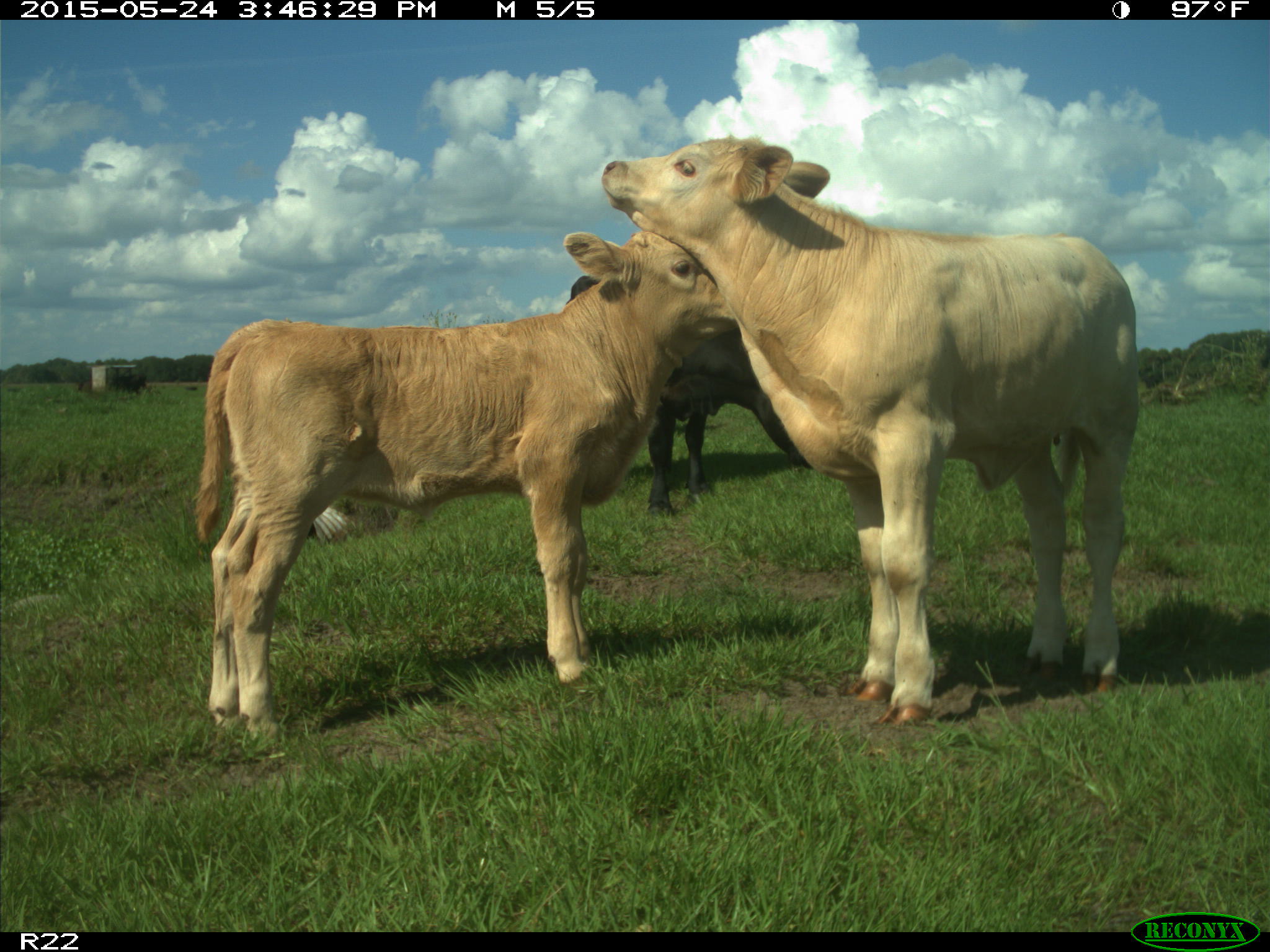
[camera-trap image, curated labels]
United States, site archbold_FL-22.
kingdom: Animalia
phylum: Chordata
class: Mammalia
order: Artiodactyla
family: Bovidae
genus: Bos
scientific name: Bos taurus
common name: domestic cow